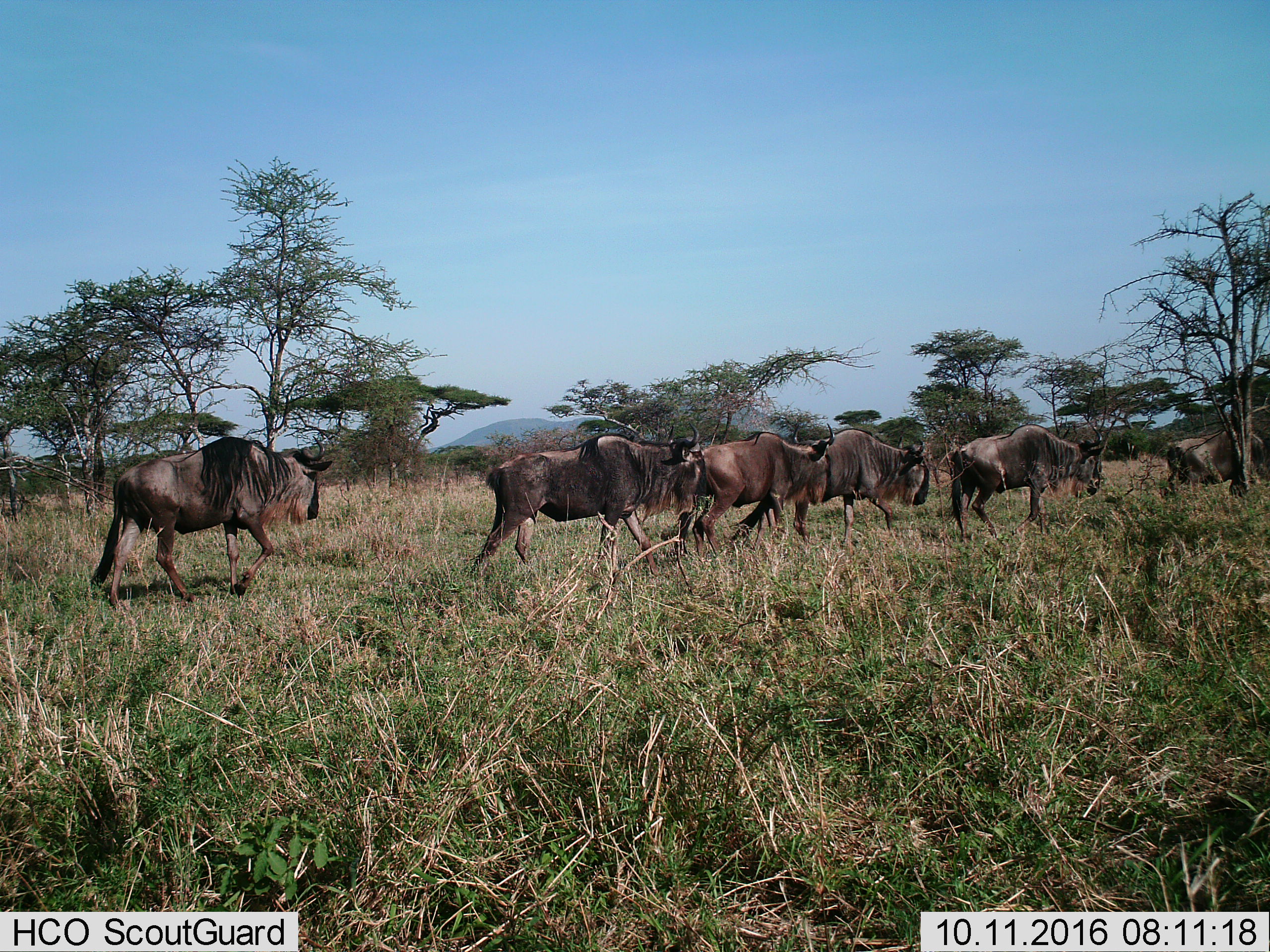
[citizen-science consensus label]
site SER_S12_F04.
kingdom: Animalia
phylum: Chordata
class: Mammalia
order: Artiodactyla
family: Bovidae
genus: Connochaetes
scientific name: Connochaetes taurinus taurinus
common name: blue wildebeest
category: wildebeestblue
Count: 6.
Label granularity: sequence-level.